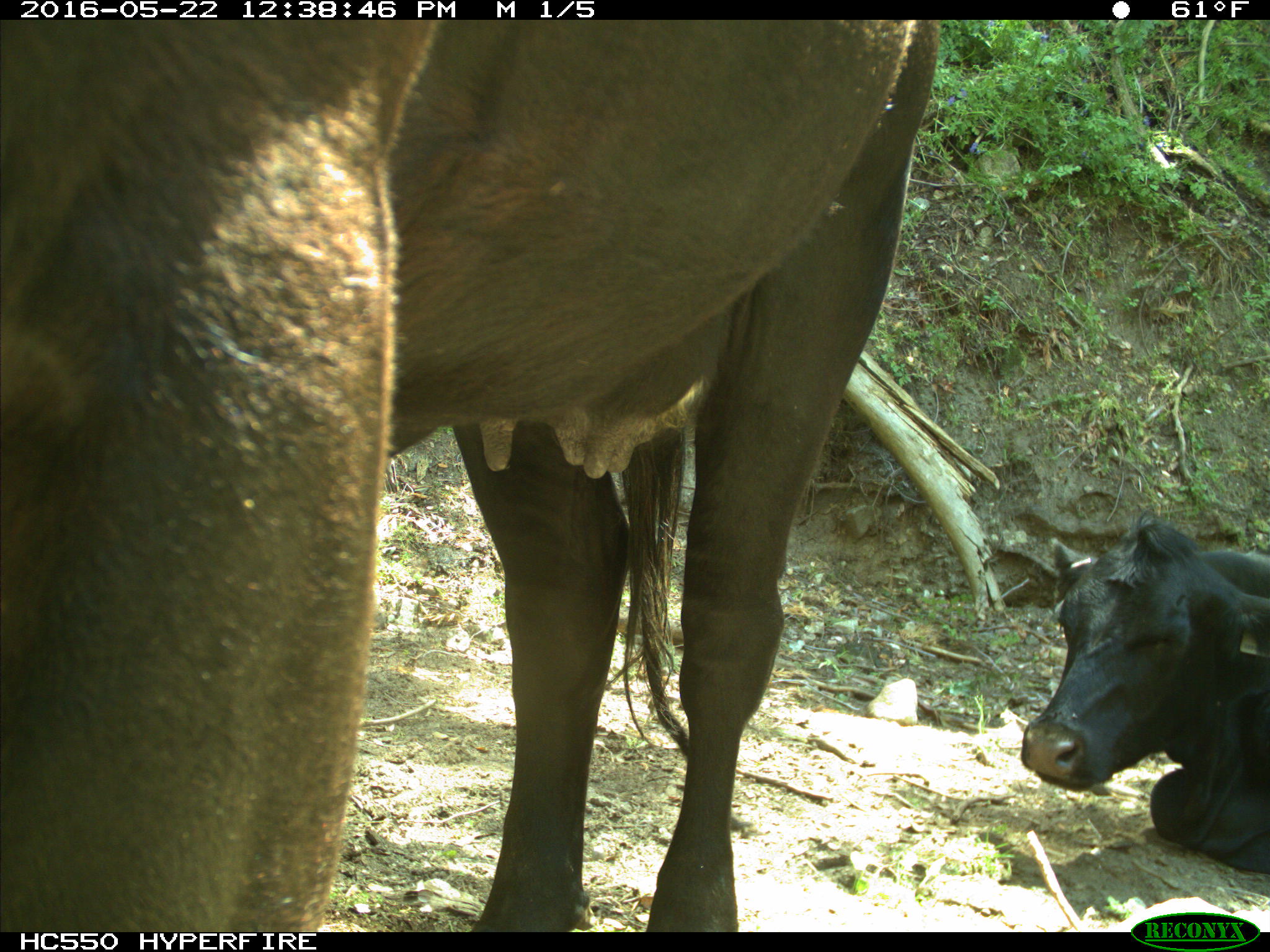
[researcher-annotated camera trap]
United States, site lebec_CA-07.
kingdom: Animalia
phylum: Chordata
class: Mammalia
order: Artiodactyla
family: Bovidae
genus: Bos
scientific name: Bos taurus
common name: domestic cow